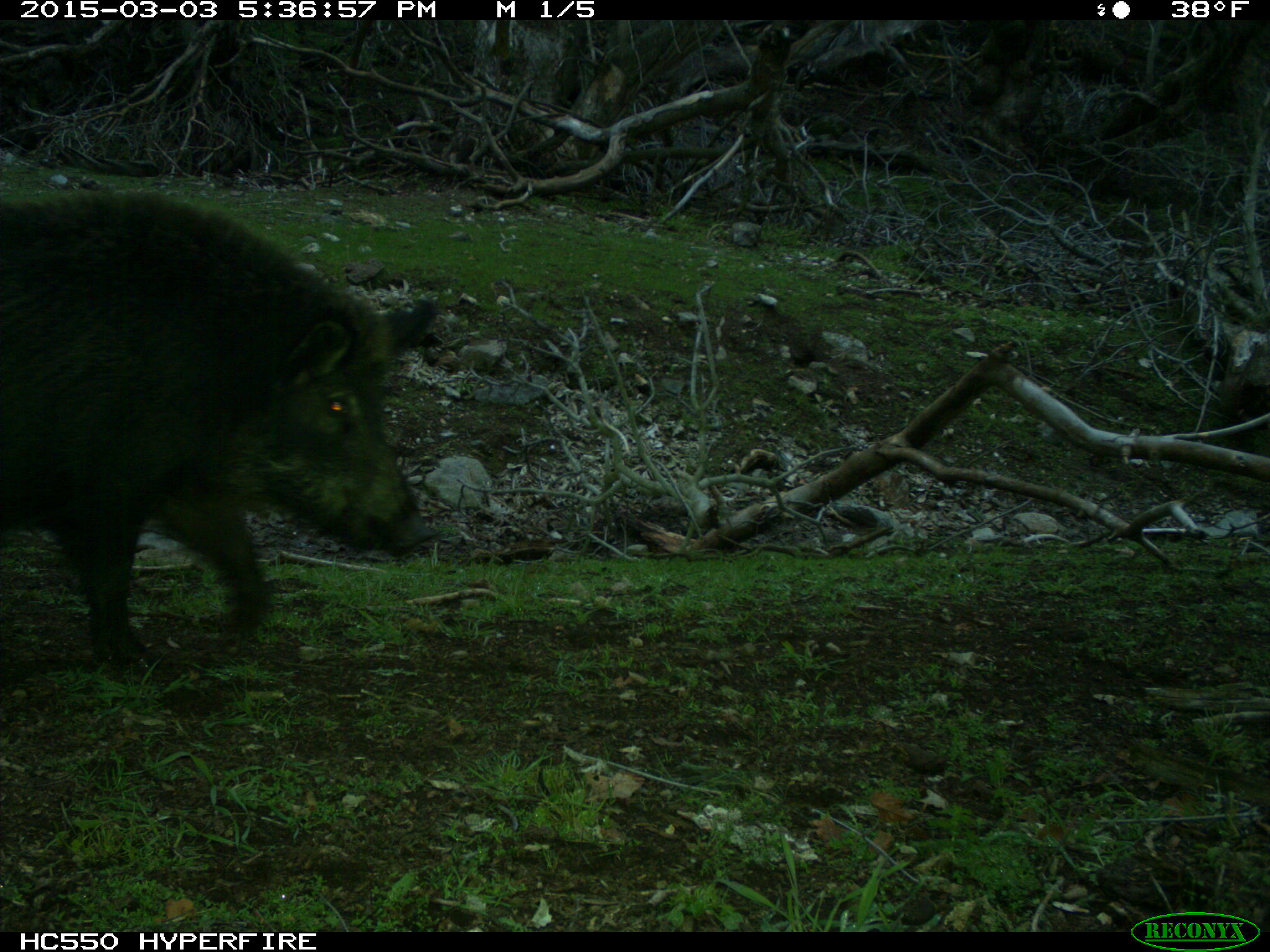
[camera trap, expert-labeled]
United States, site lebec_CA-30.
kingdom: Animalia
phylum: Chordata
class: Mammalia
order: Artiodactyla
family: Suidae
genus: Sus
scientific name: Sus scrofa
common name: wild boar